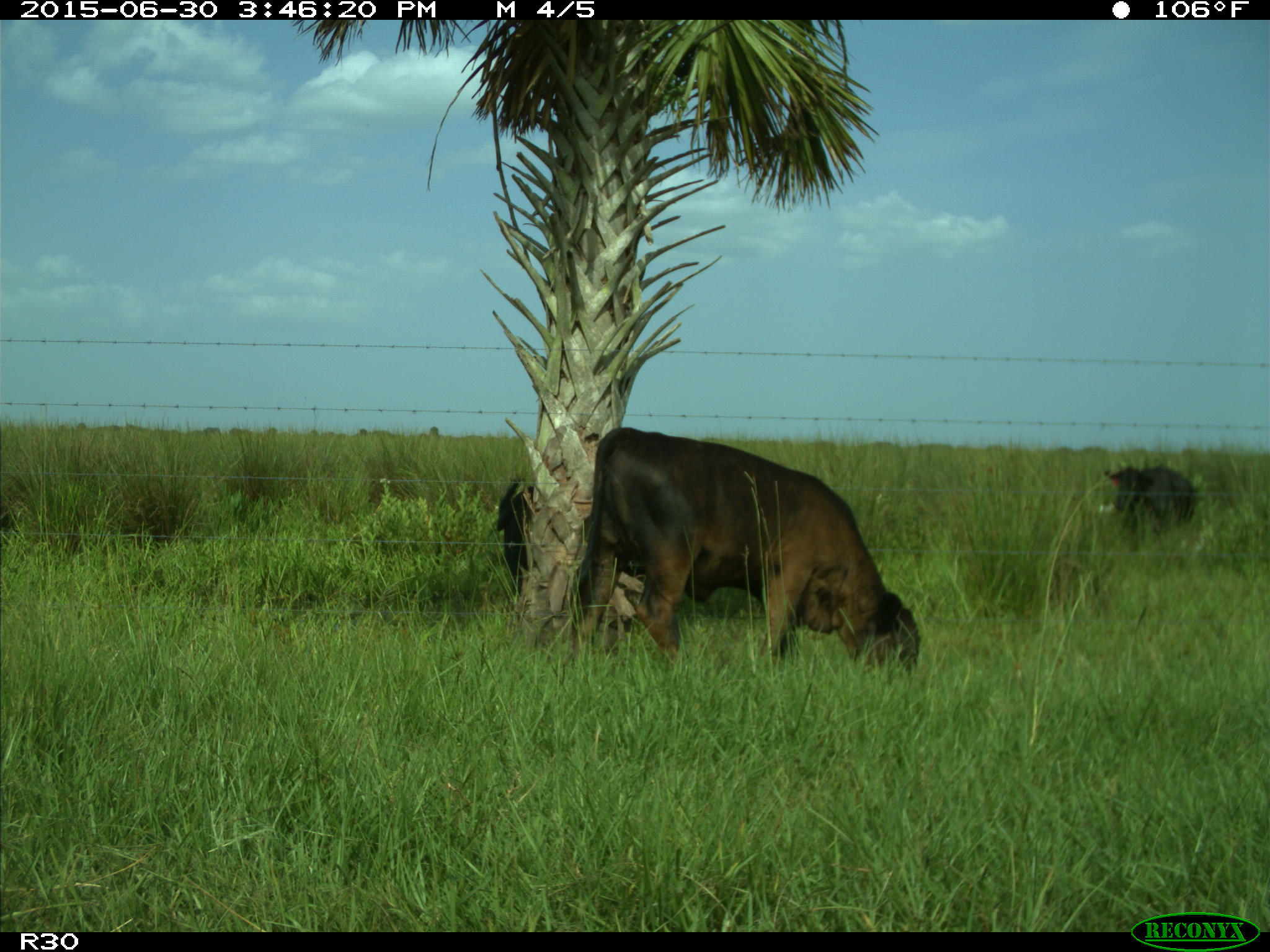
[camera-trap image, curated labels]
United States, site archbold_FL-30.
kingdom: Animalia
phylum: Chordata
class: Mammalia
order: Artiodactyla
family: Bovidae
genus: Bos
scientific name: Bos taurus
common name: domestic cow